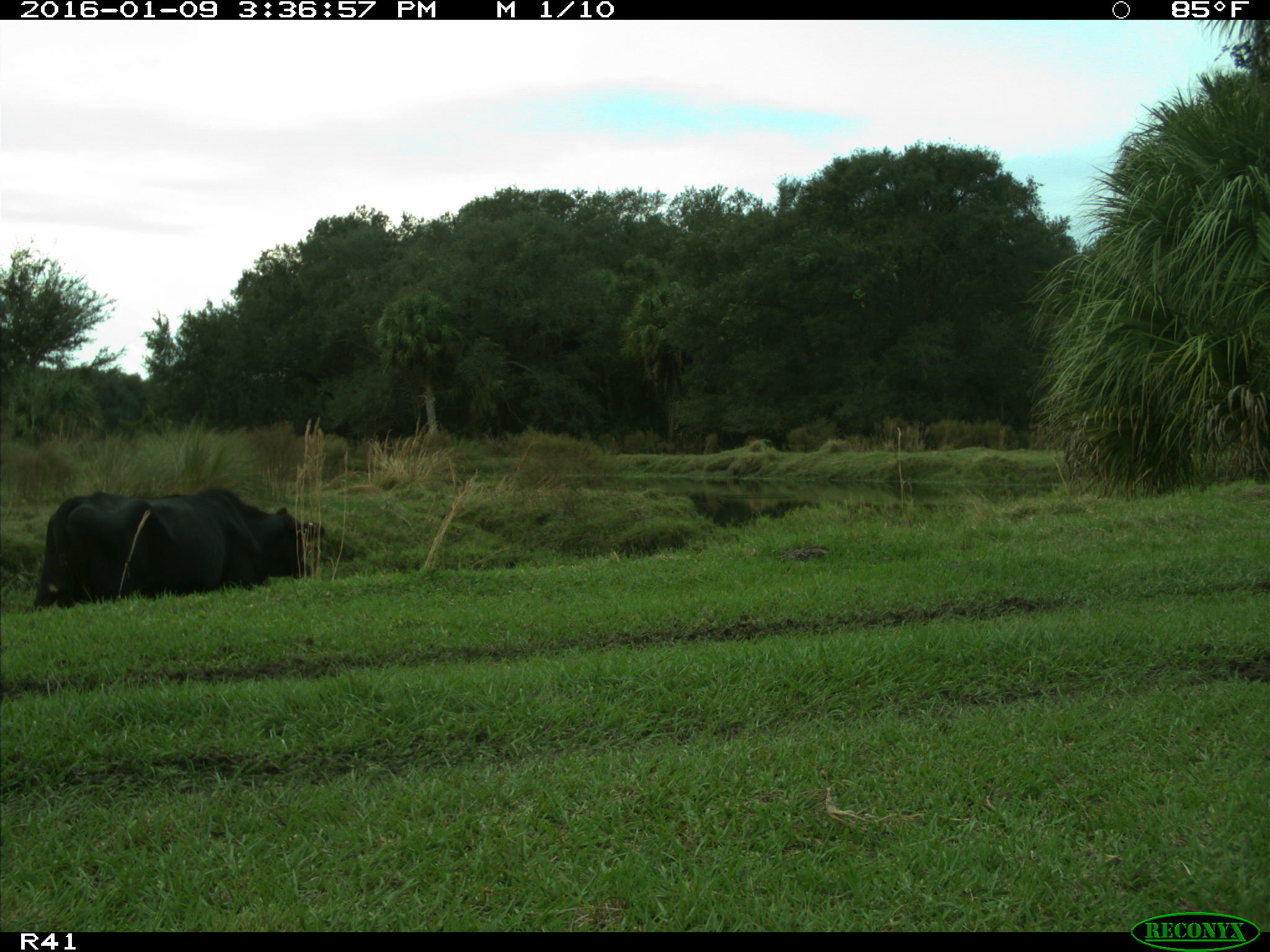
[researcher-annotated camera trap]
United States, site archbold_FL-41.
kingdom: Animalia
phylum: Chordata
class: Mammalia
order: Artiodactyla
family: Bovidae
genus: Bos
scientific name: Bos taurus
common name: domestic cow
Bos taurus (domestic cow).